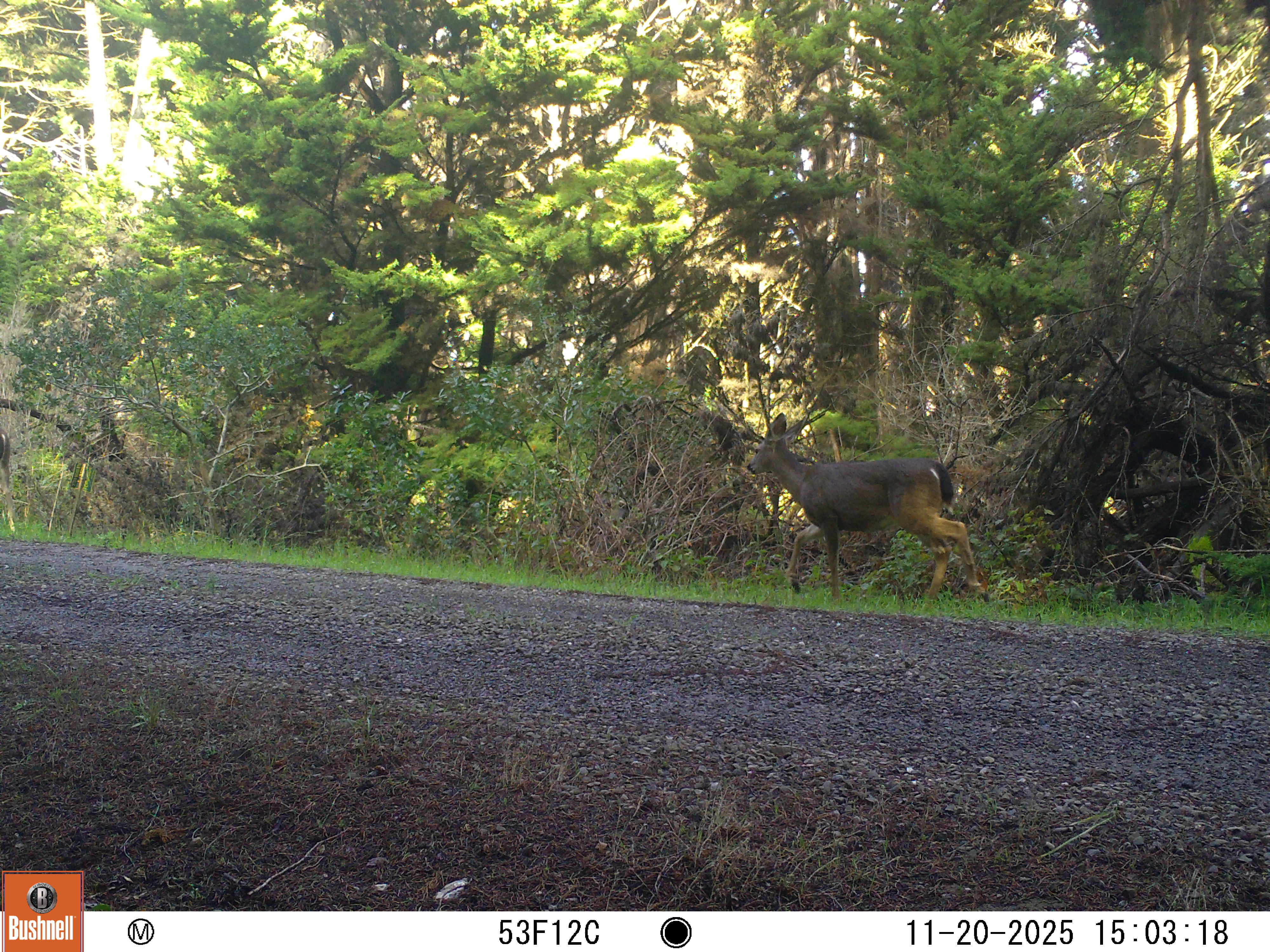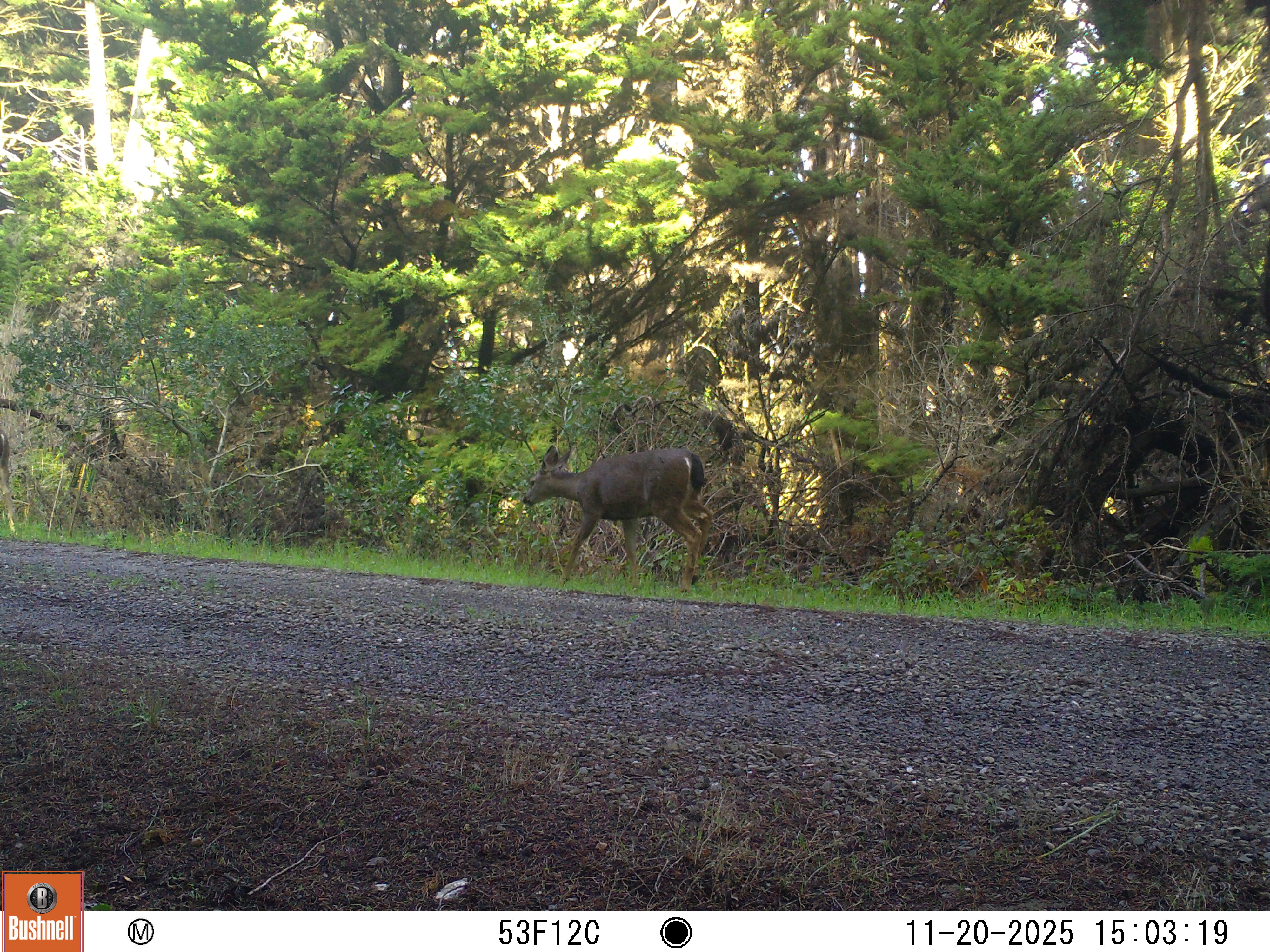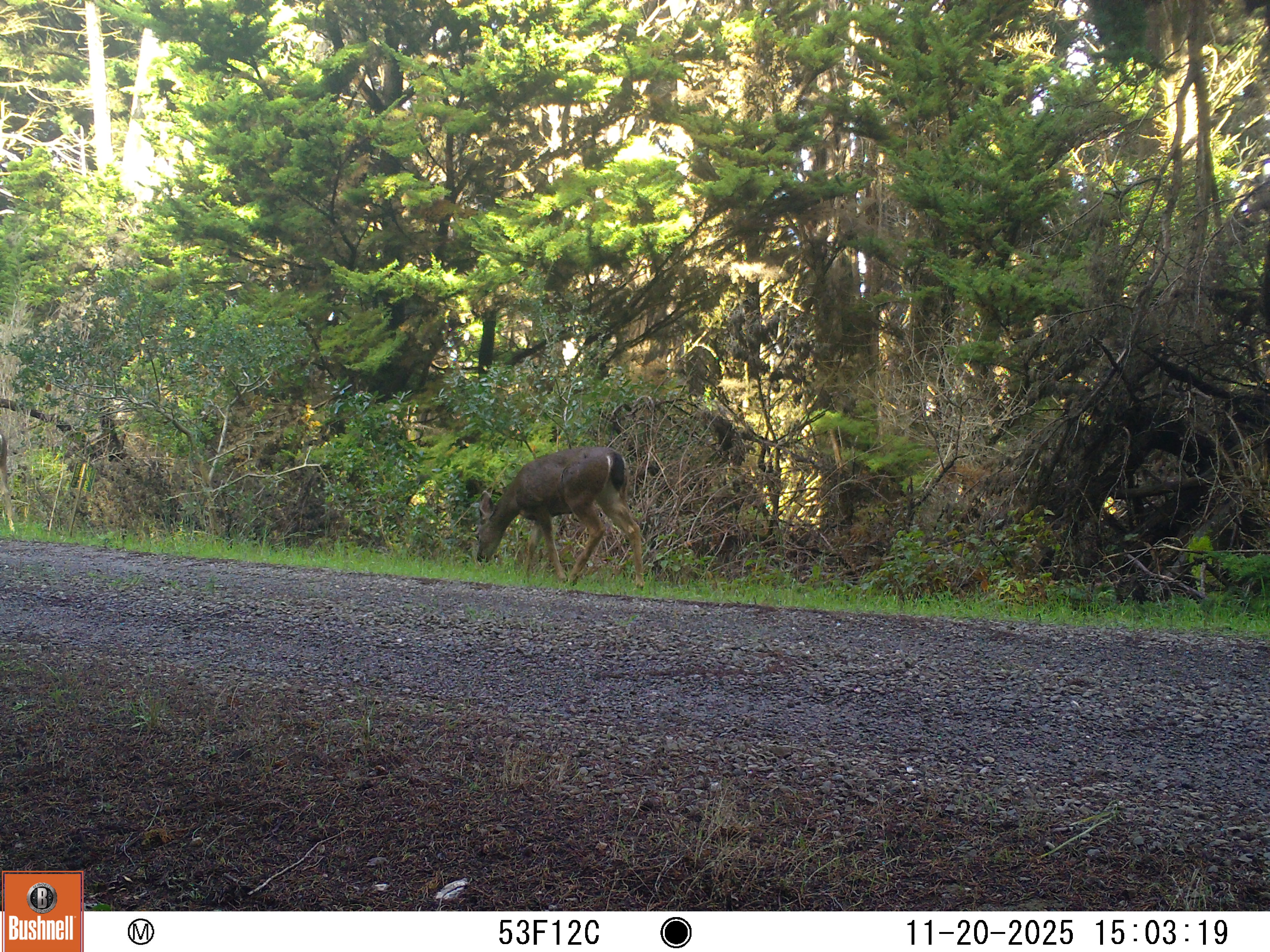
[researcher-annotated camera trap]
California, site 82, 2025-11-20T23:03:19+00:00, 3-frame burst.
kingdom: Animalia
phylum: Chordata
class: Mammalia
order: Artiodactyla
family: Cervidae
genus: Odocoileus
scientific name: Odocoileus hemionus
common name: mule deer